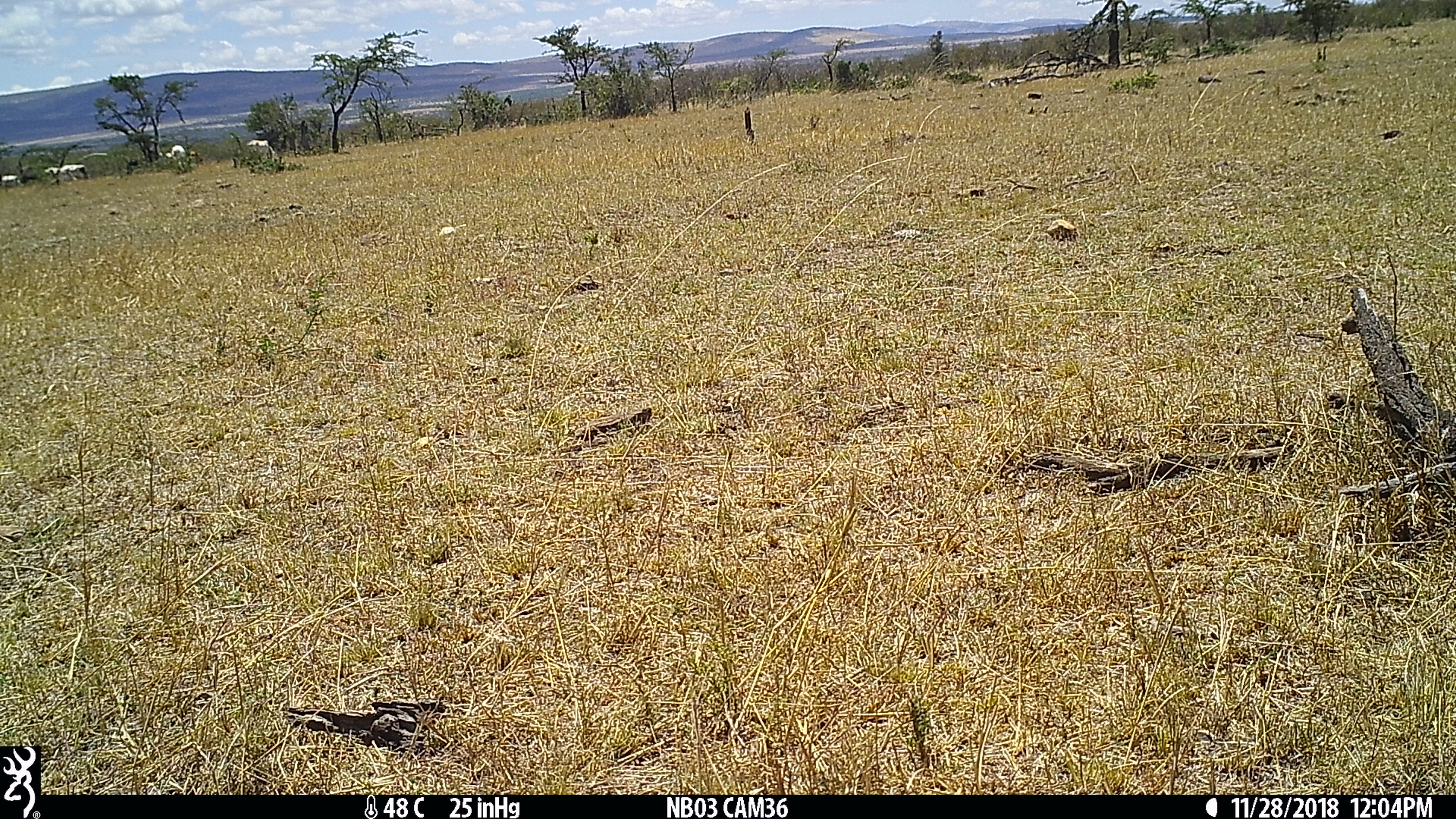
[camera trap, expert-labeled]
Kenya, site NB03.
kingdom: Animalia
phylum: Chordata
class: Mammalia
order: Artiodactyla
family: Bovidae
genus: Bos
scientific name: Bos taurus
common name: cattle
Cattle (Bos taurus).